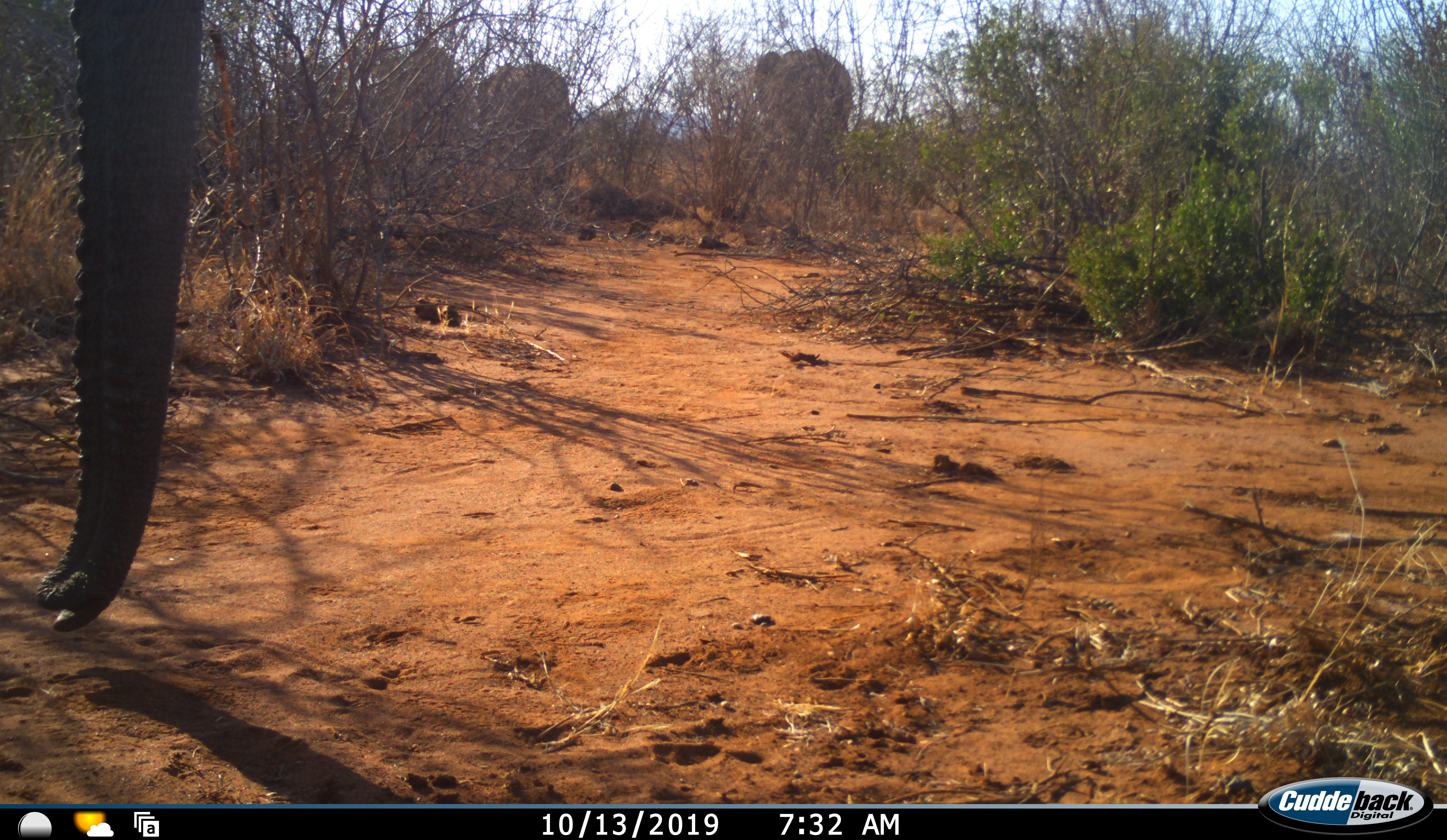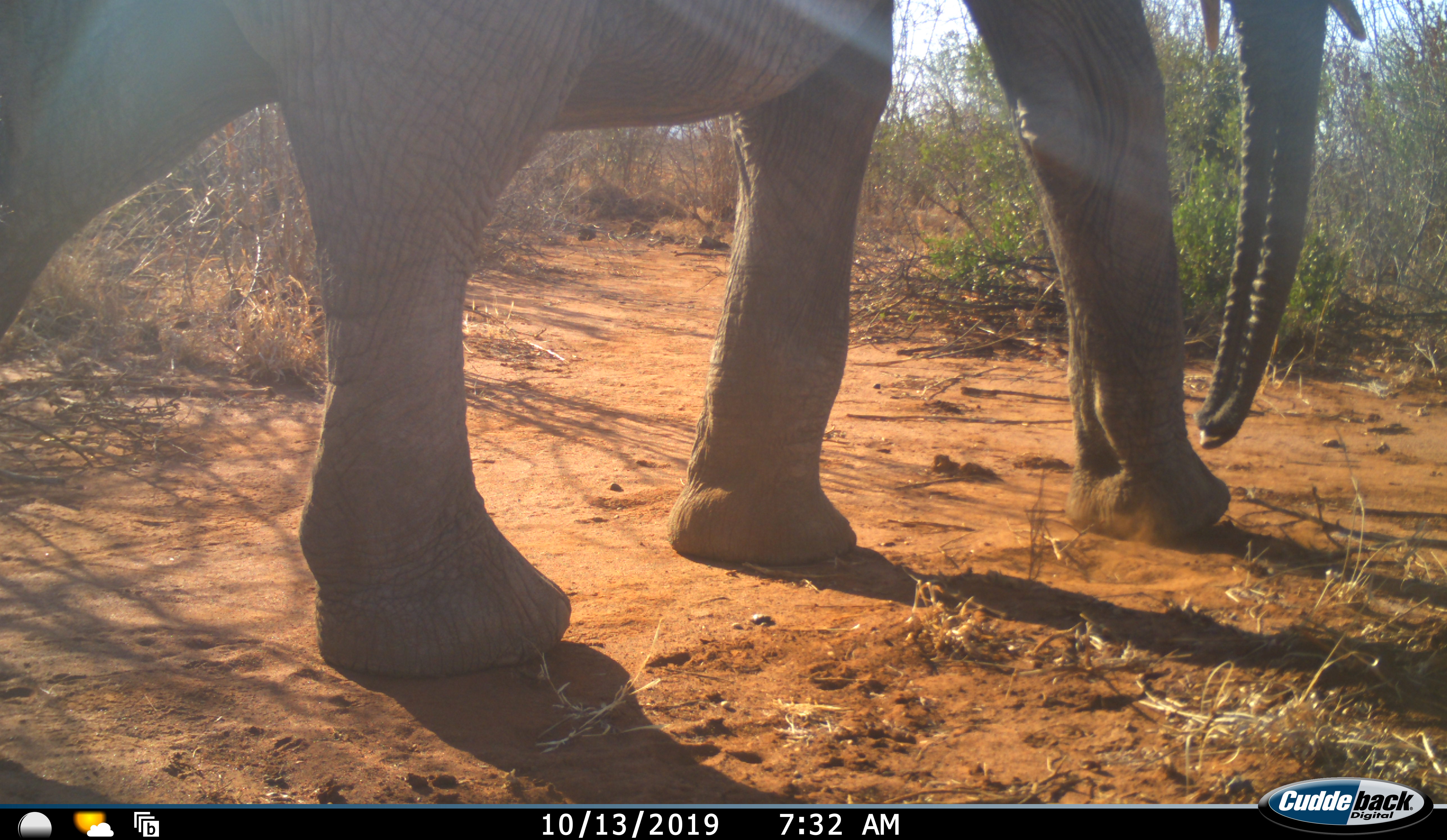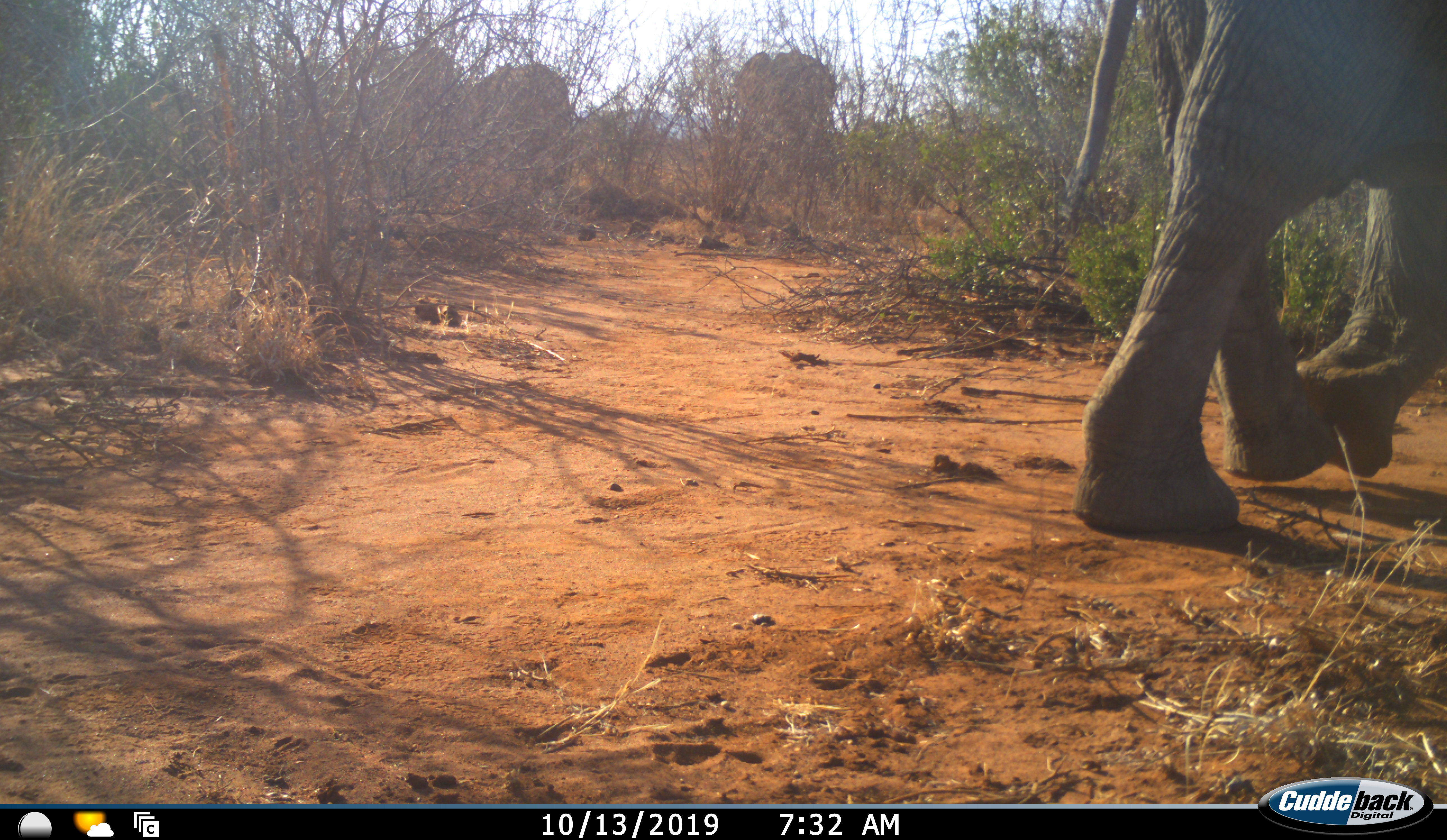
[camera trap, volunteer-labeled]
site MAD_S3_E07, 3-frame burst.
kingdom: Animalia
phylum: Chordata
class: Mammalia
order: Proboscidea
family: Elephantidae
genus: Loxodonta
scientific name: Loxodonta africana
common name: african bush elephant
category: elephant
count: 3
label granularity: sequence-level